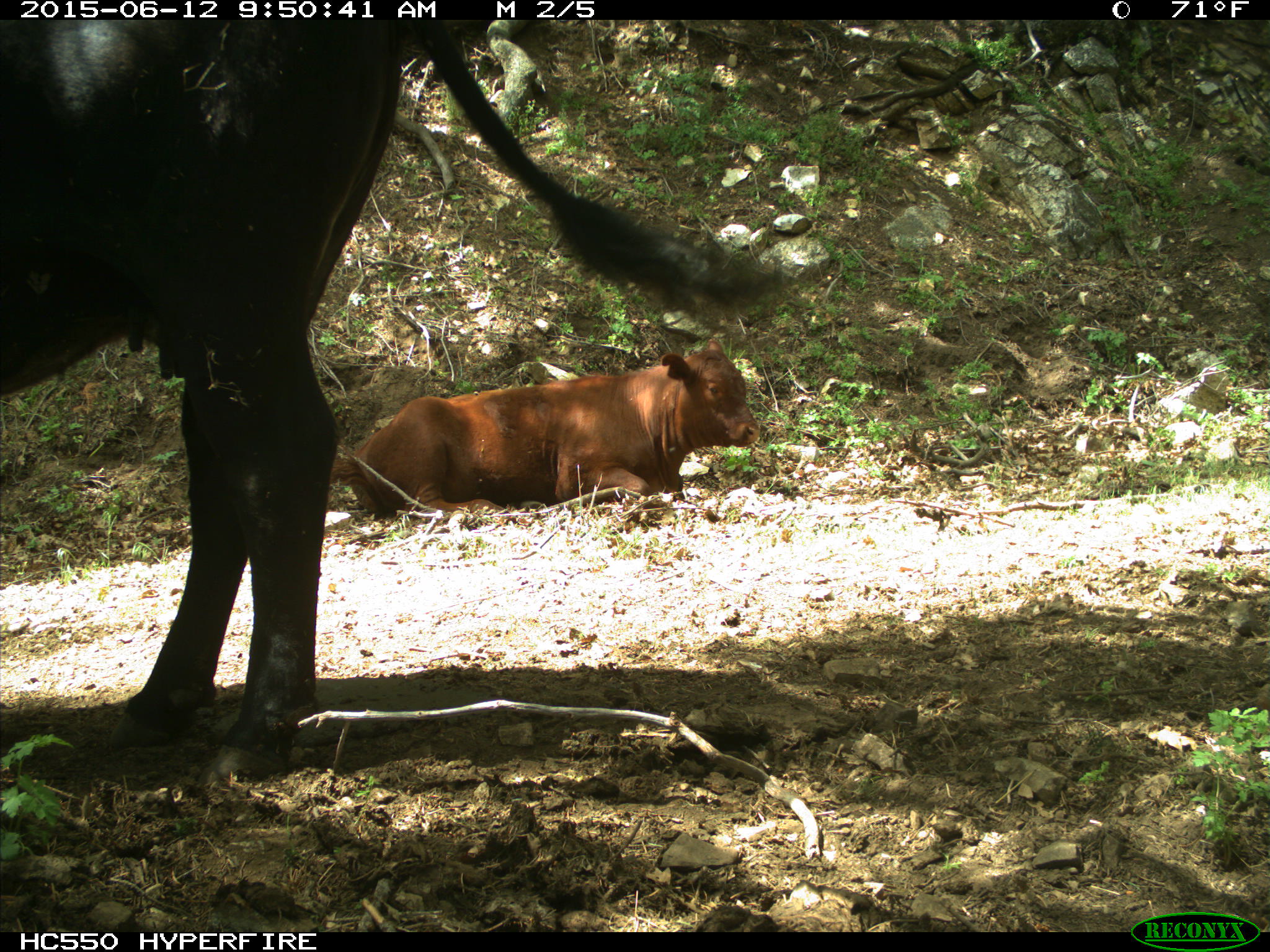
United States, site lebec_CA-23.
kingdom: Animalia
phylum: Chordata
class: Mammalia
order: Artiodactyla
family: Bovidae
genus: Bos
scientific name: Bos taurus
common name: domestic cow